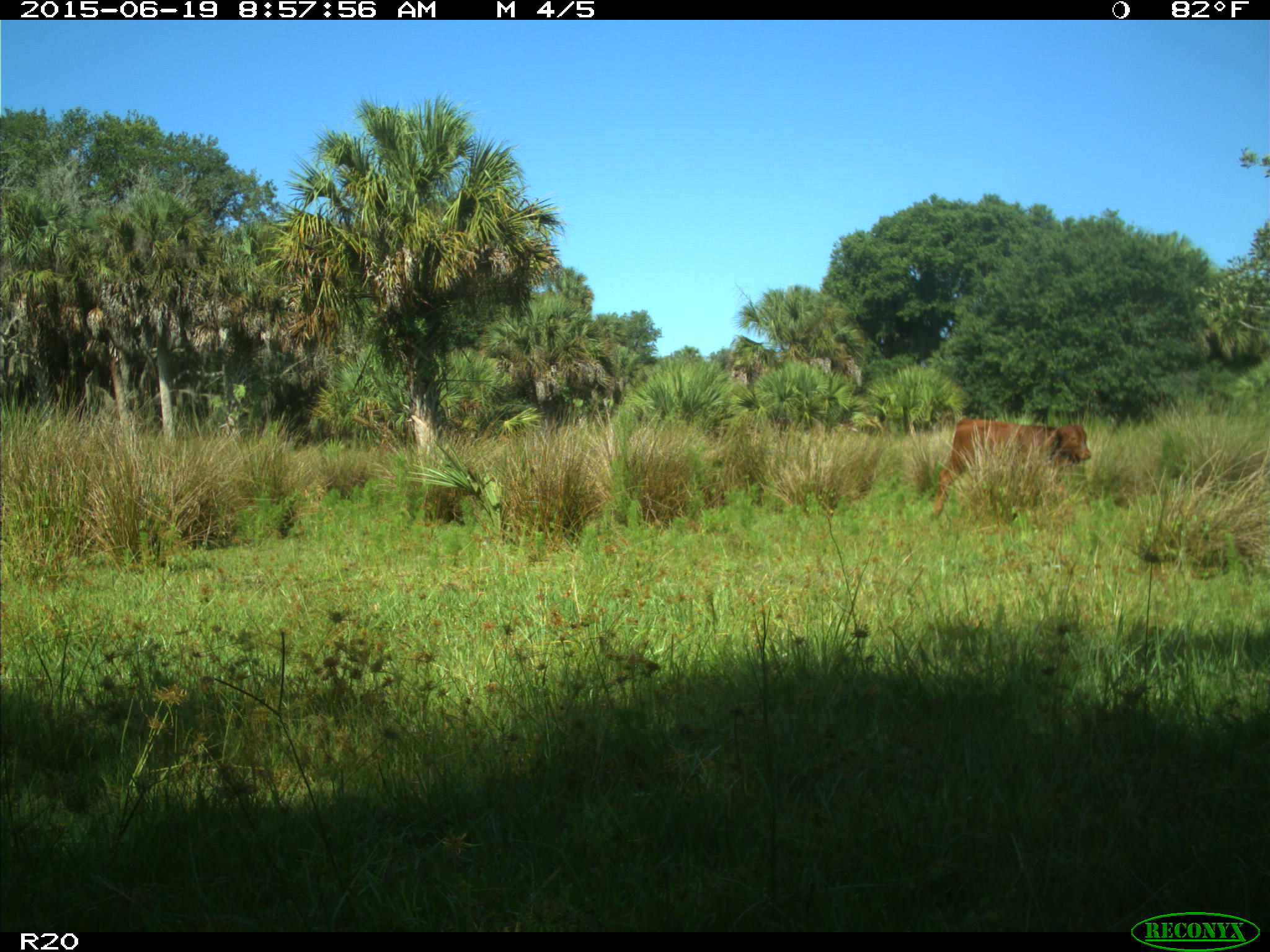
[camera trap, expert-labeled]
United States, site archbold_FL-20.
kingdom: Animalia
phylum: Chordata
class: Mammalia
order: Artiodactyla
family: Bovidae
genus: Bos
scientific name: Bos taurus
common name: domestic cow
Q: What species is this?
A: Bos taurus (domestic cow).